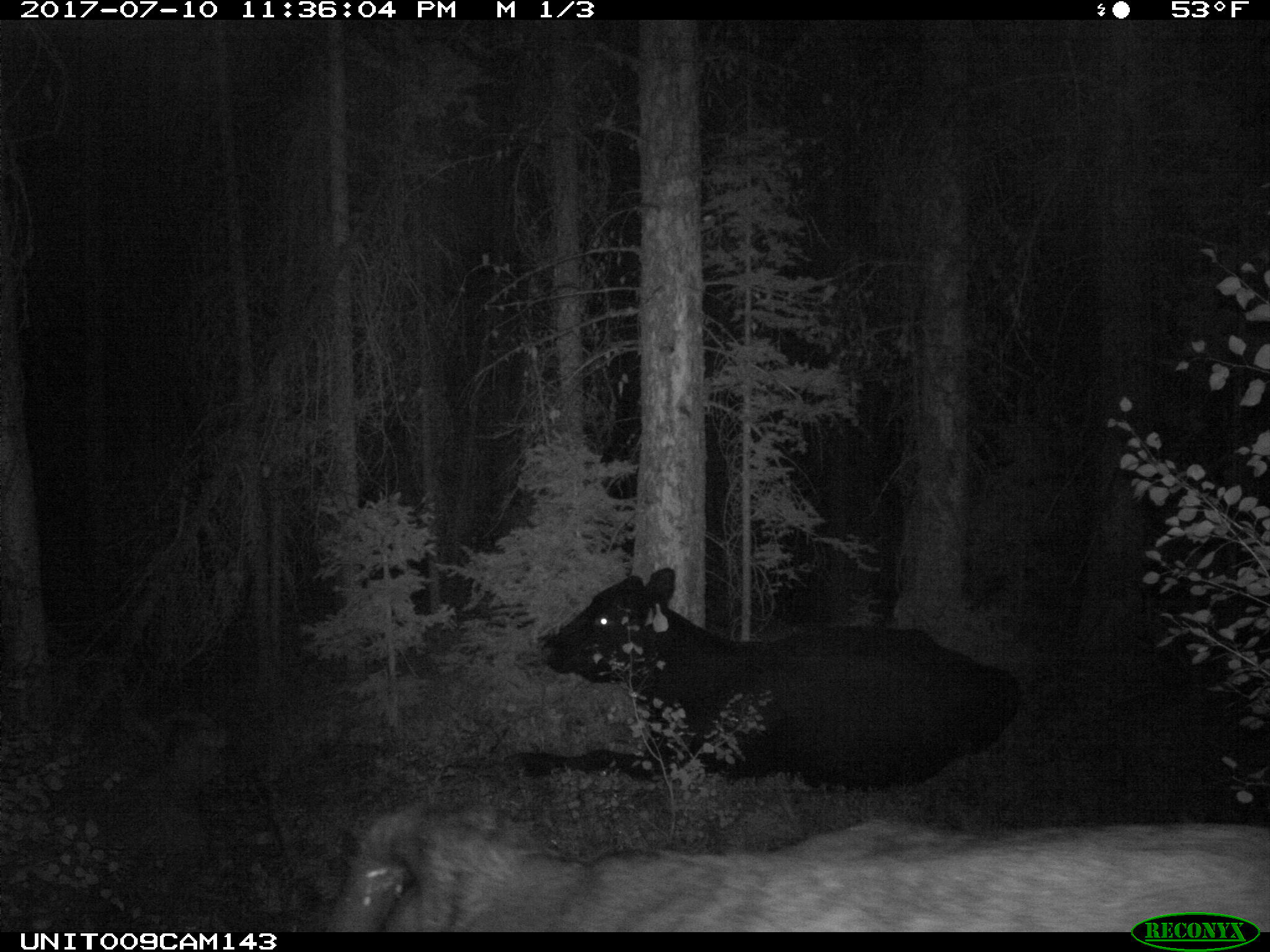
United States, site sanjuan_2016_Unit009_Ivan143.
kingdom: Animalia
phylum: Chordata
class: Mammalia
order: Artiodactyla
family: Bovidae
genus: Bos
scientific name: Bos taurus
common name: domestic cow